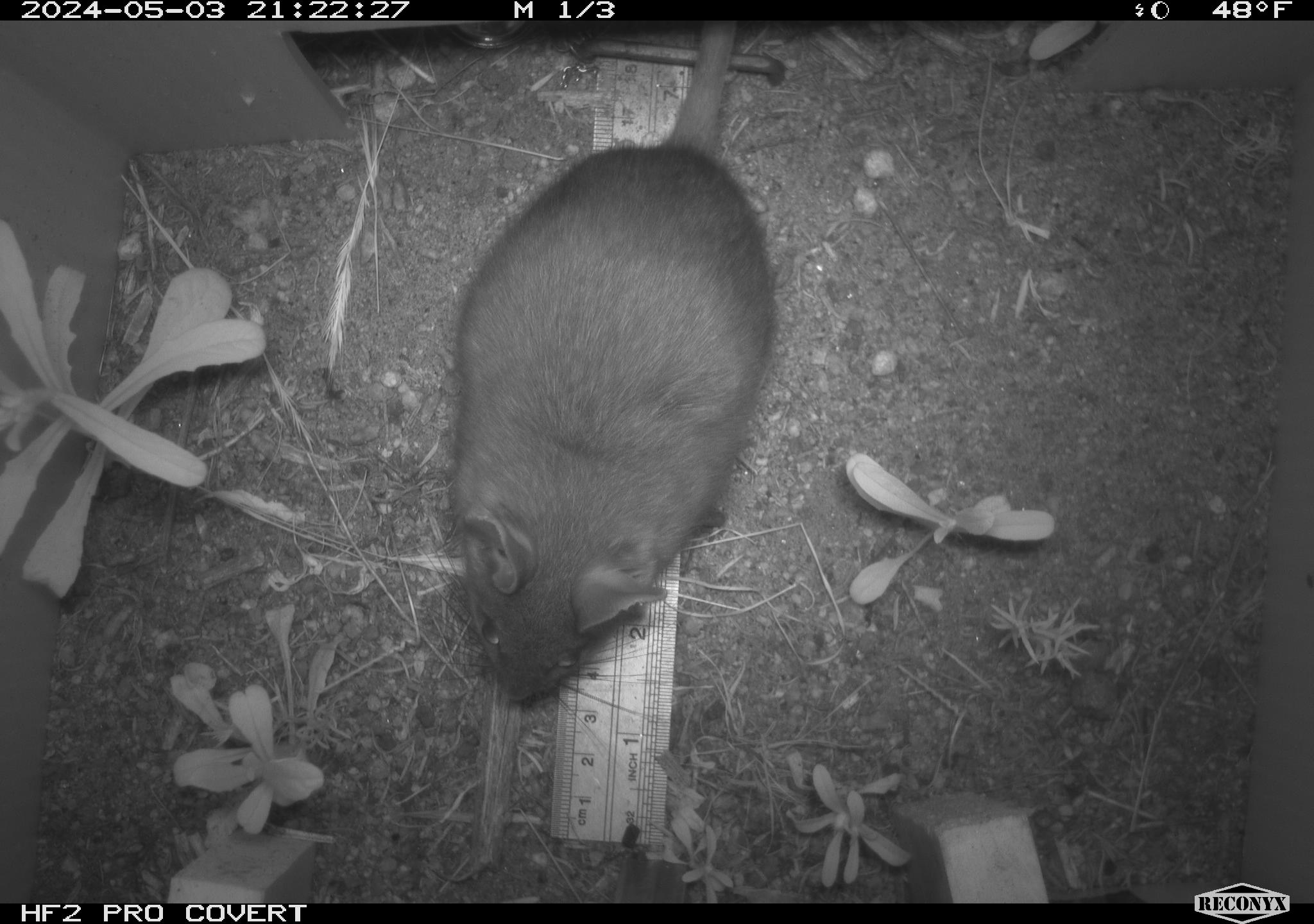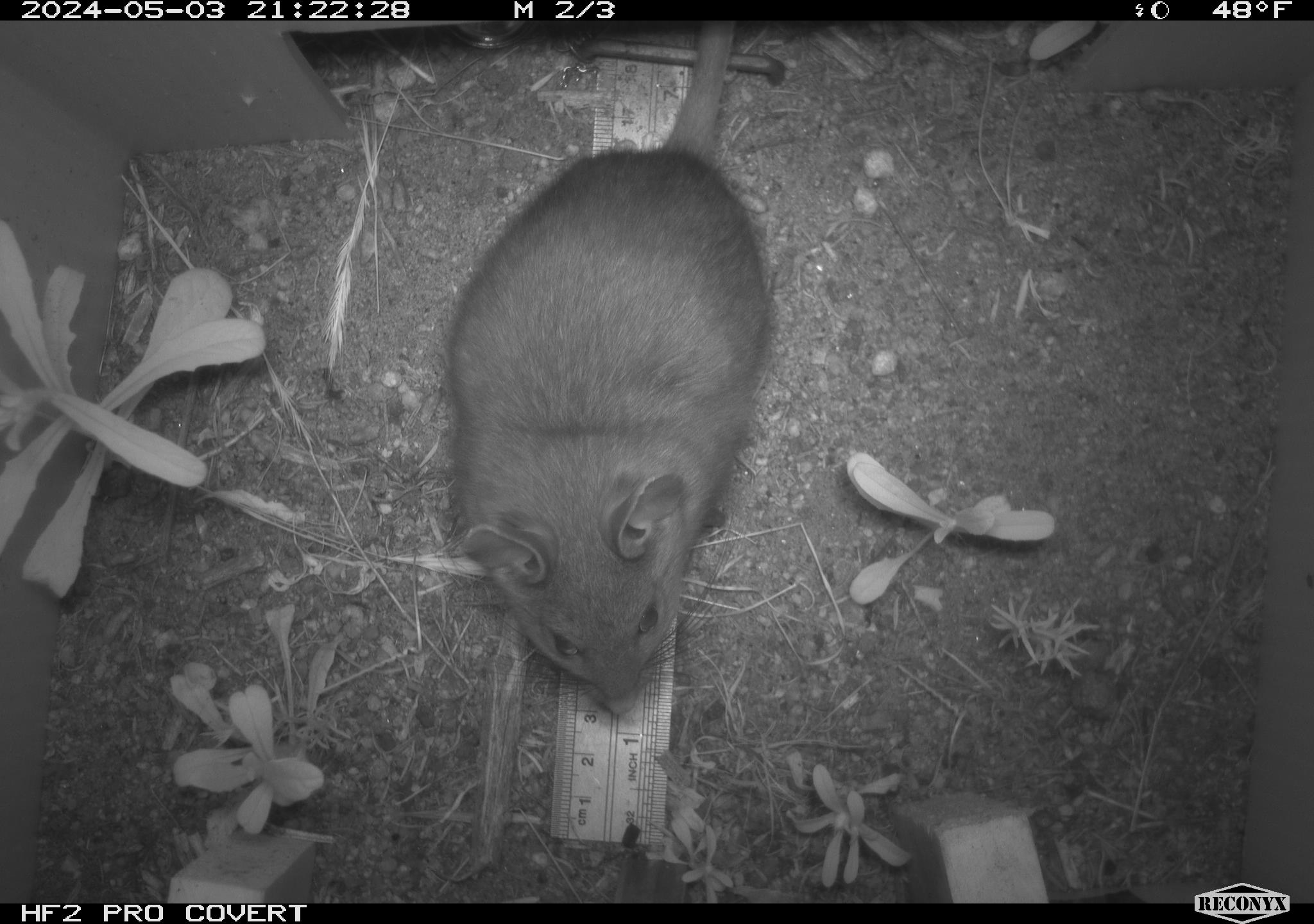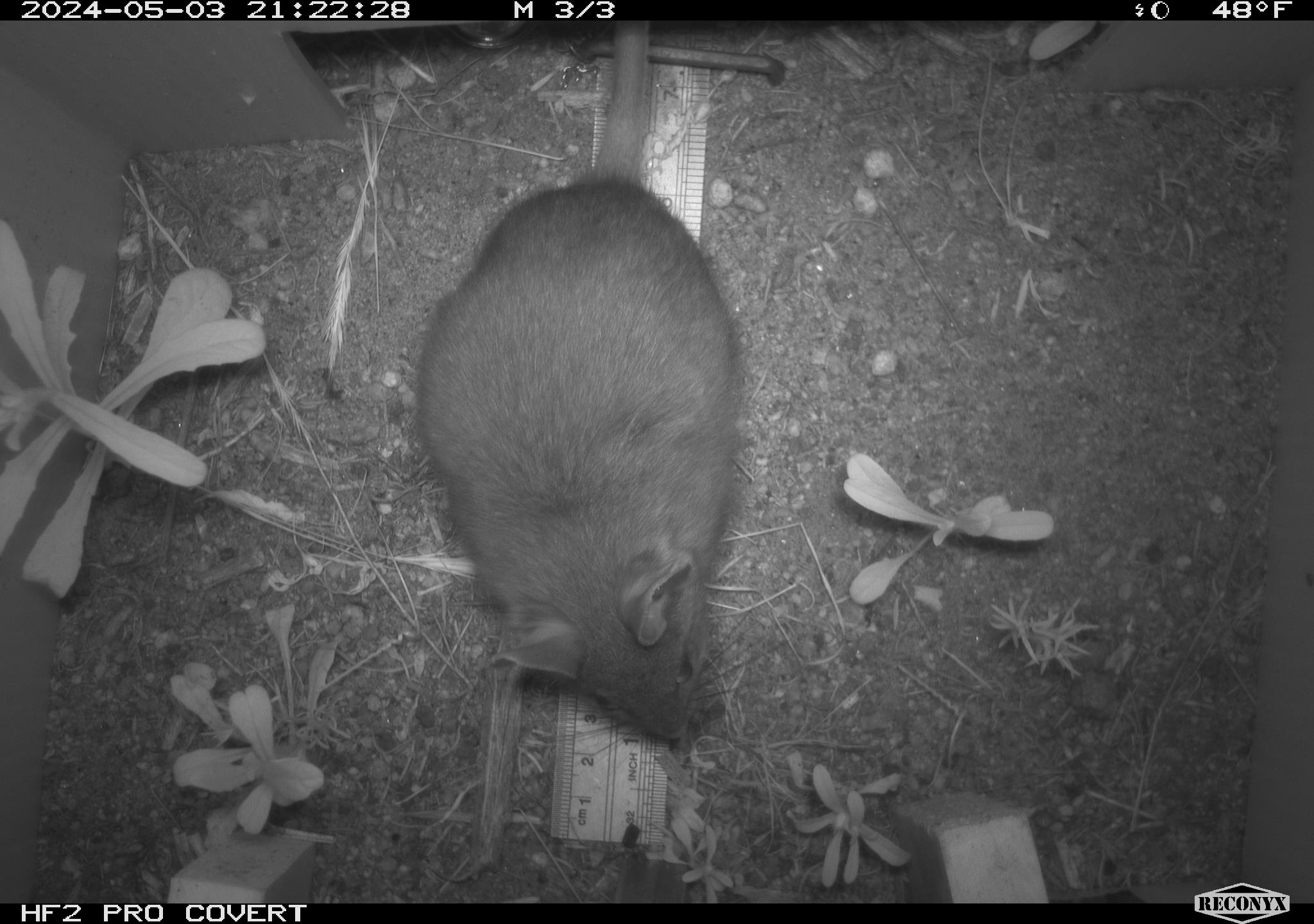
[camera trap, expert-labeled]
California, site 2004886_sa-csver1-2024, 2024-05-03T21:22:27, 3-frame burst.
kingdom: Animalia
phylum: Chordata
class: Mammalia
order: Rodentia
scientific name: Rodentia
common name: rodent